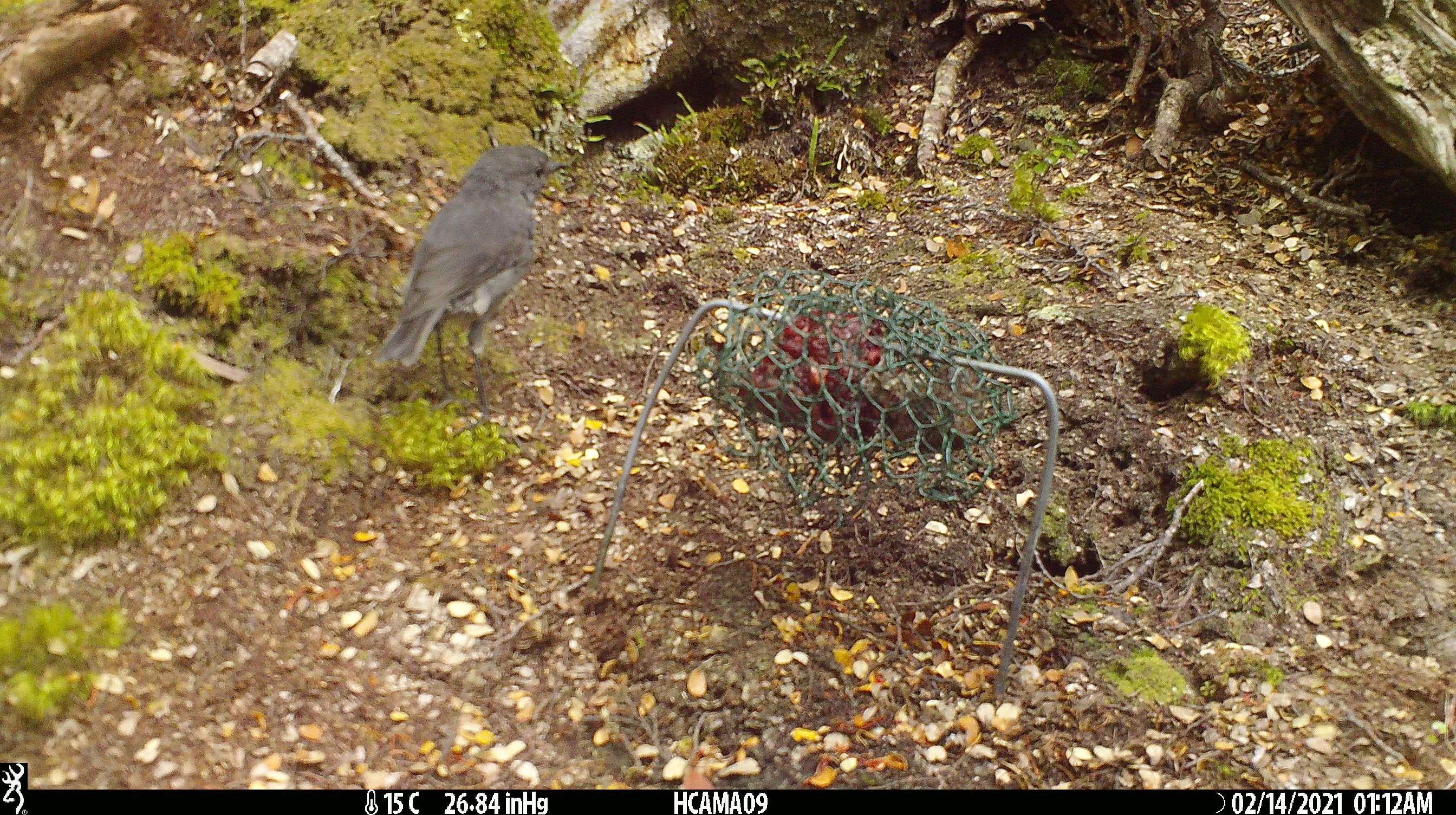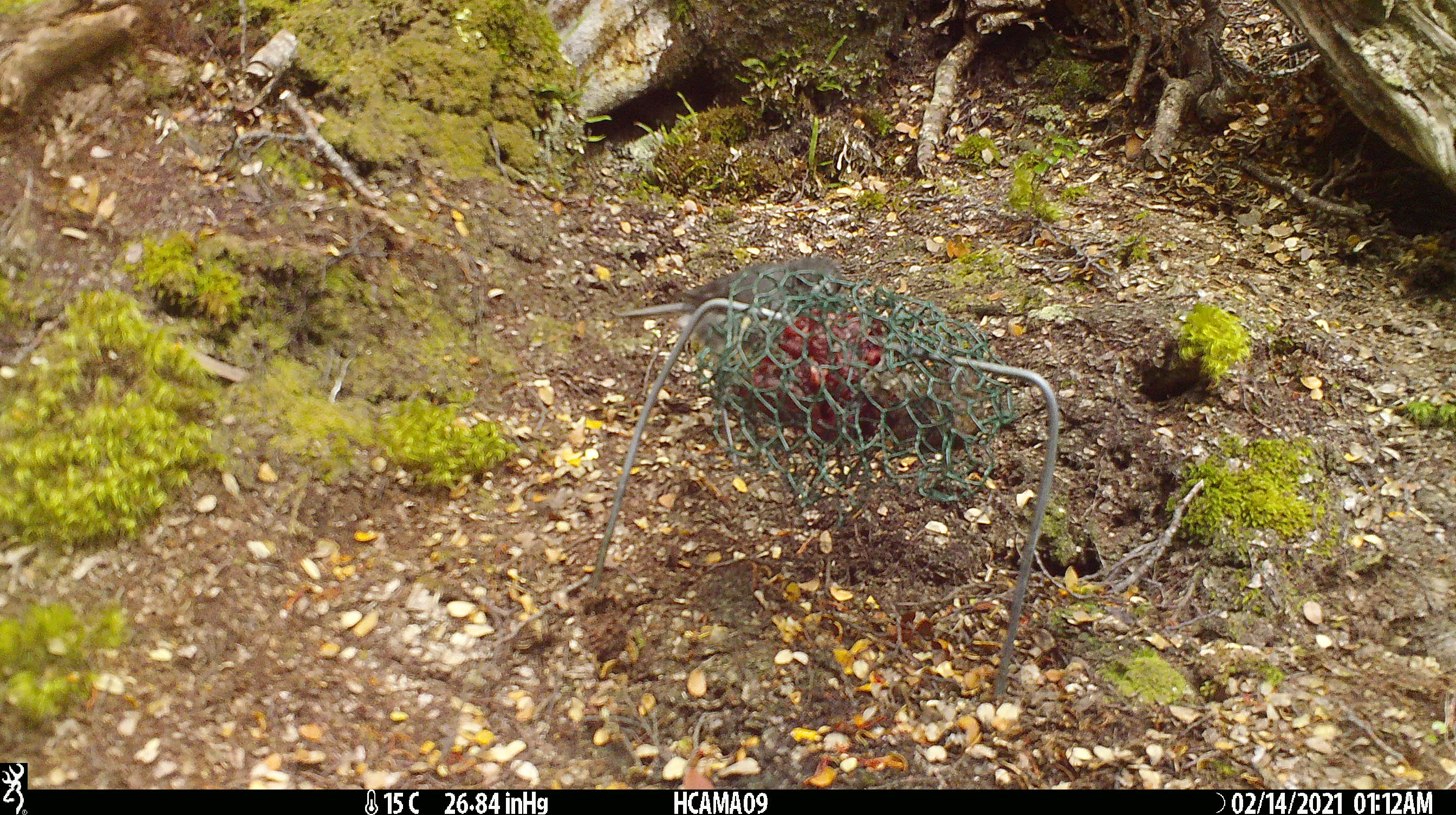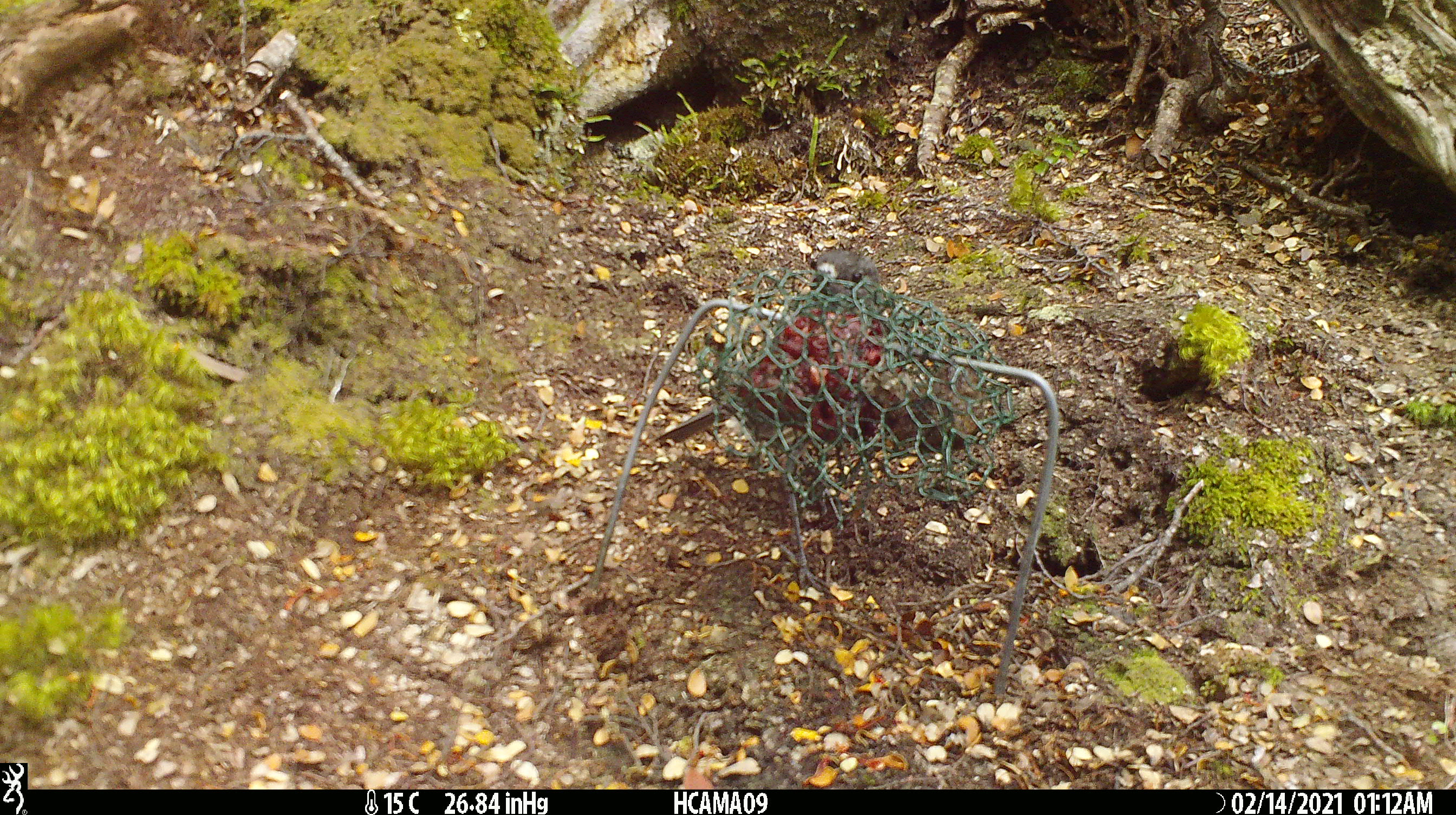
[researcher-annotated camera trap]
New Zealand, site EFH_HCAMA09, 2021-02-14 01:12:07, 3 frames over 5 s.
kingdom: Animalia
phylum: Chordata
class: Aves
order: Passeriformes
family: Petroicidae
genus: Petroica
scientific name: Petroica australis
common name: new zealand robin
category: robin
Robin (new zealand robin) (Petroica australis).